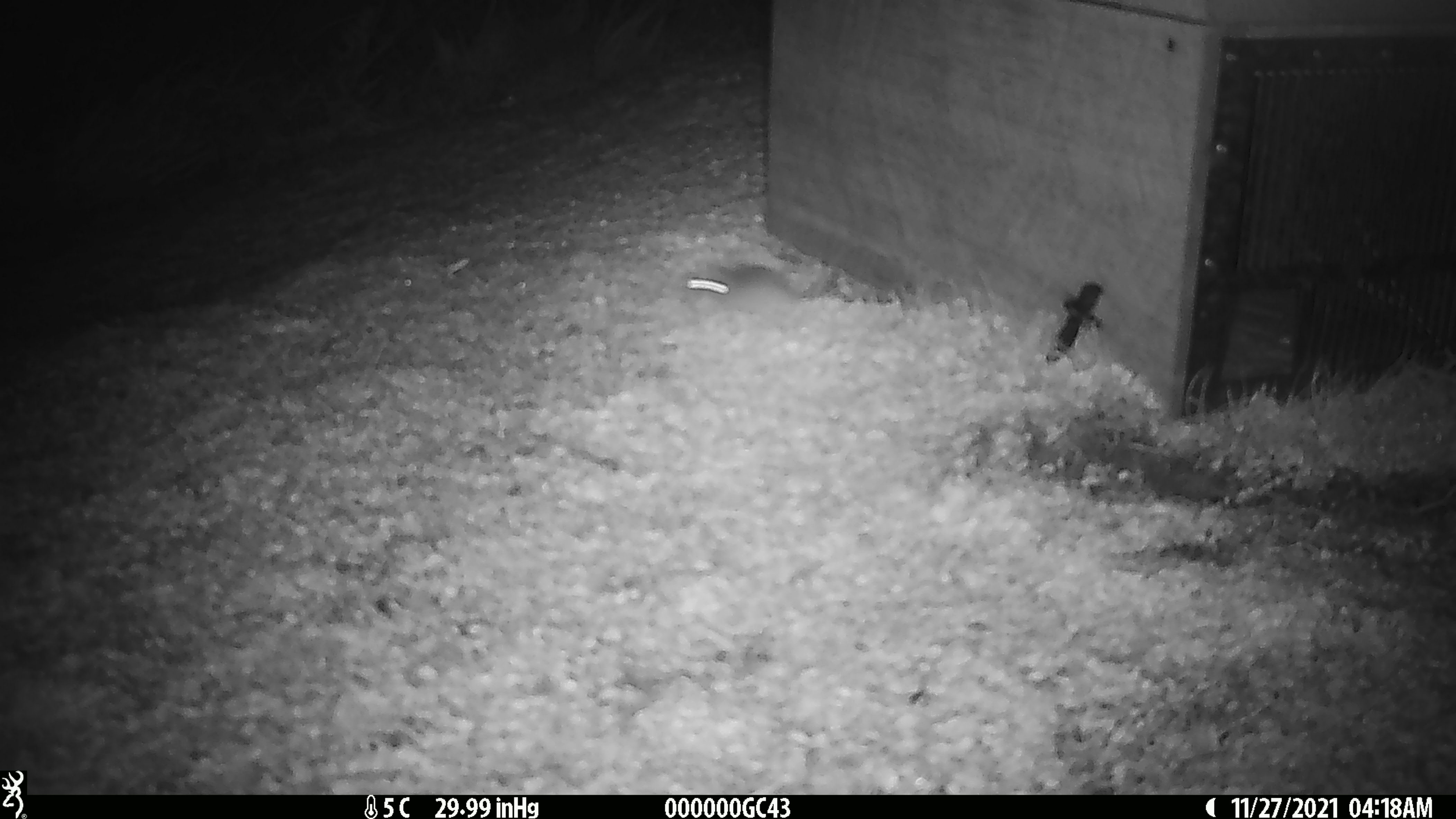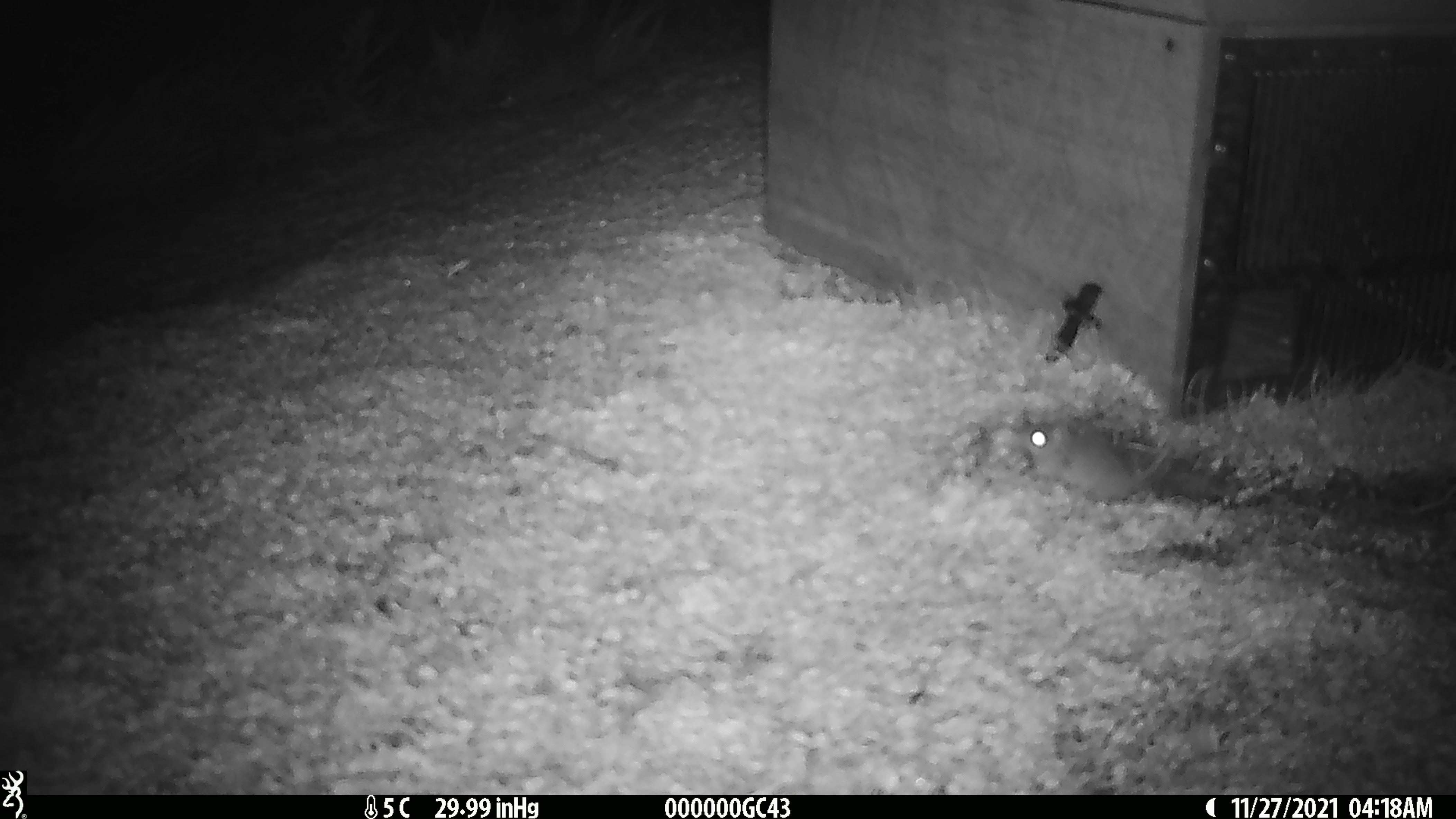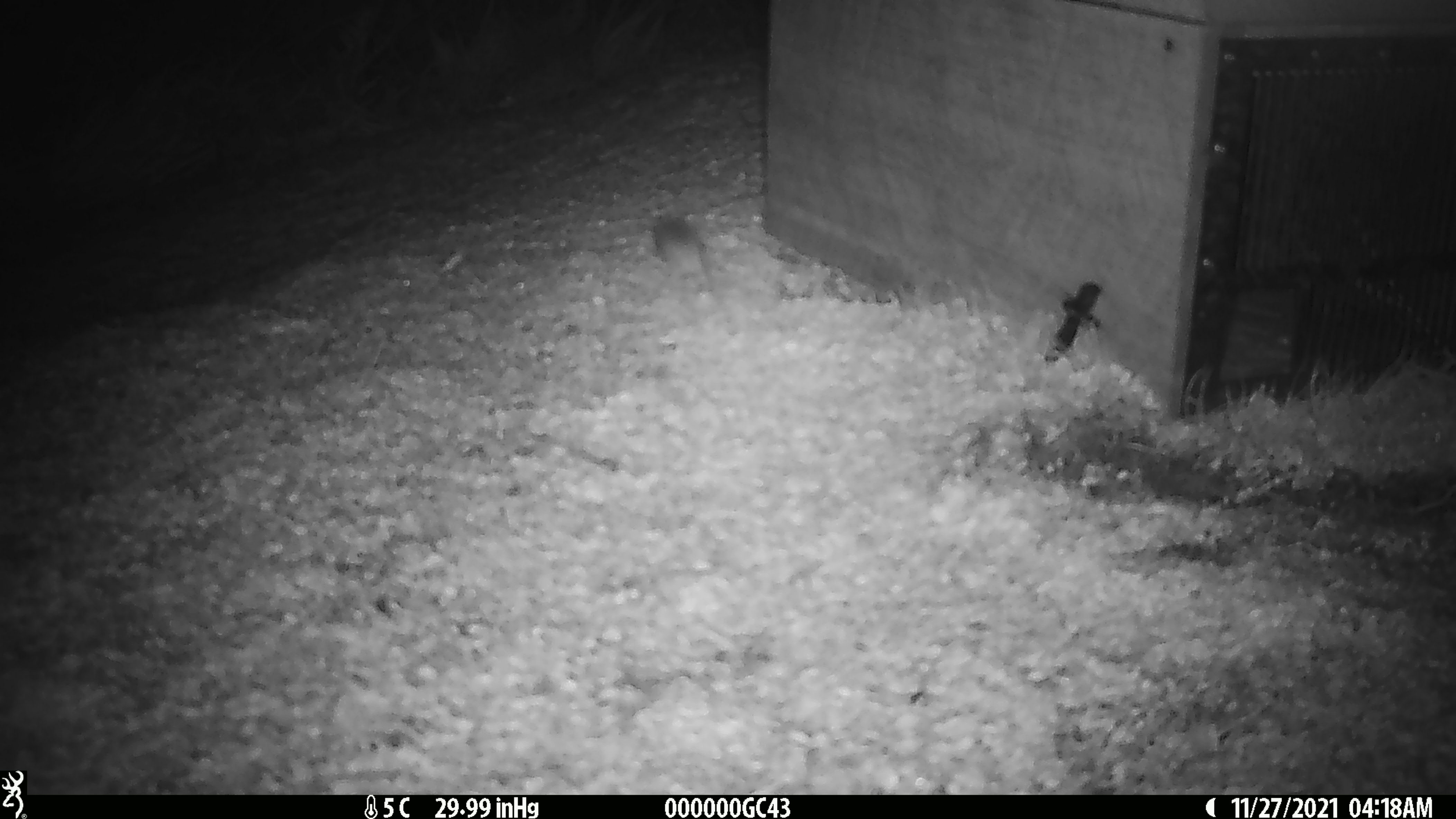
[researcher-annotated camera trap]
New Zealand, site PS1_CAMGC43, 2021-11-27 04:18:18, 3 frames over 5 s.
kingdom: Animalia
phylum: Chordata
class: Mammalia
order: Rodentia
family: Muridae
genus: Mus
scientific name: Mus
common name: mouse